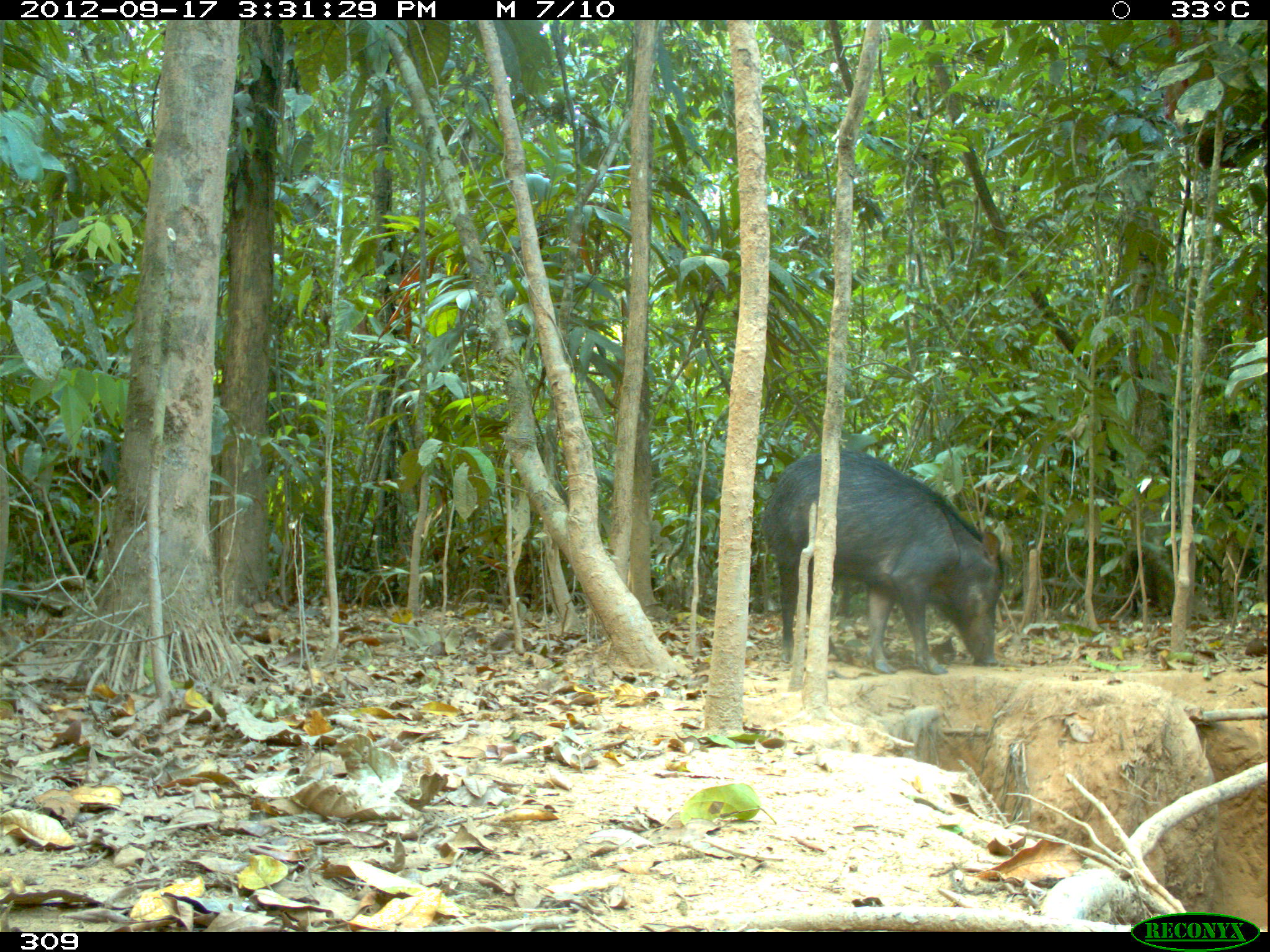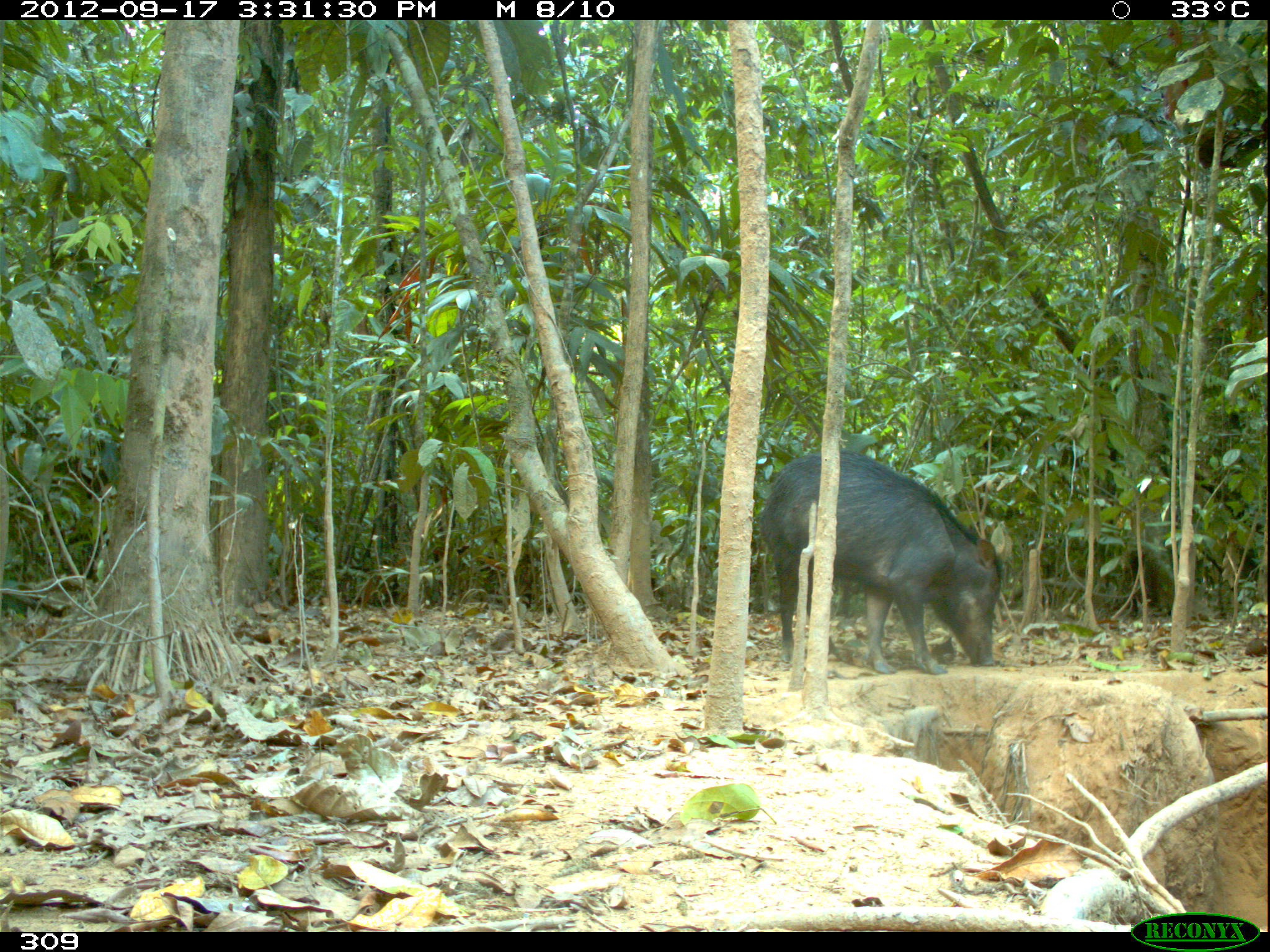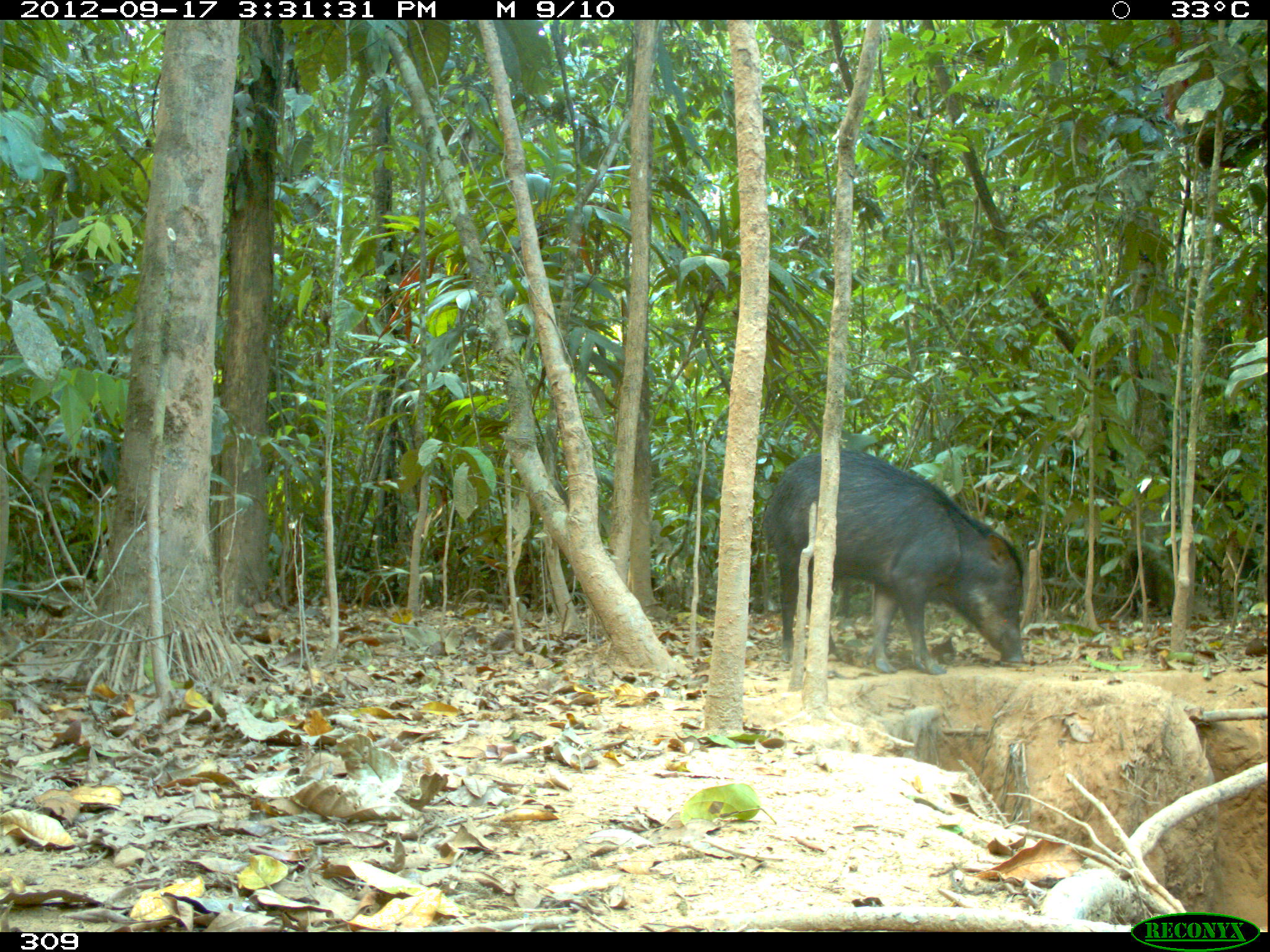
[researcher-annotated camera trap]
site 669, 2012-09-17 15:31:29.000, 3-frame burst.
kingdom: Animalia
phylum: Chordata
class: Mammalia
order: Artiodactyla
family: Tayassuidae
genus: Tayassu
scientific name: Tayassu pecari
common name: white-lipped peccary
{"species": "Tayassu pecari (white-lipped peccary)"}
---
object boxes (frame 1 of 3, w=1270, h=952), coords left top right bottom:
tayassu pecari: 761 447 1008 674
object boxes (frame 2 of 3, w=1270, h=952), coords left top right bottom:
tayassu pecari: 758 448 1003 674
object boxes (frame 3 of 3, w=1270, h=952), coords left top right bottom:
tayassu pecari: 761 446 1026 675